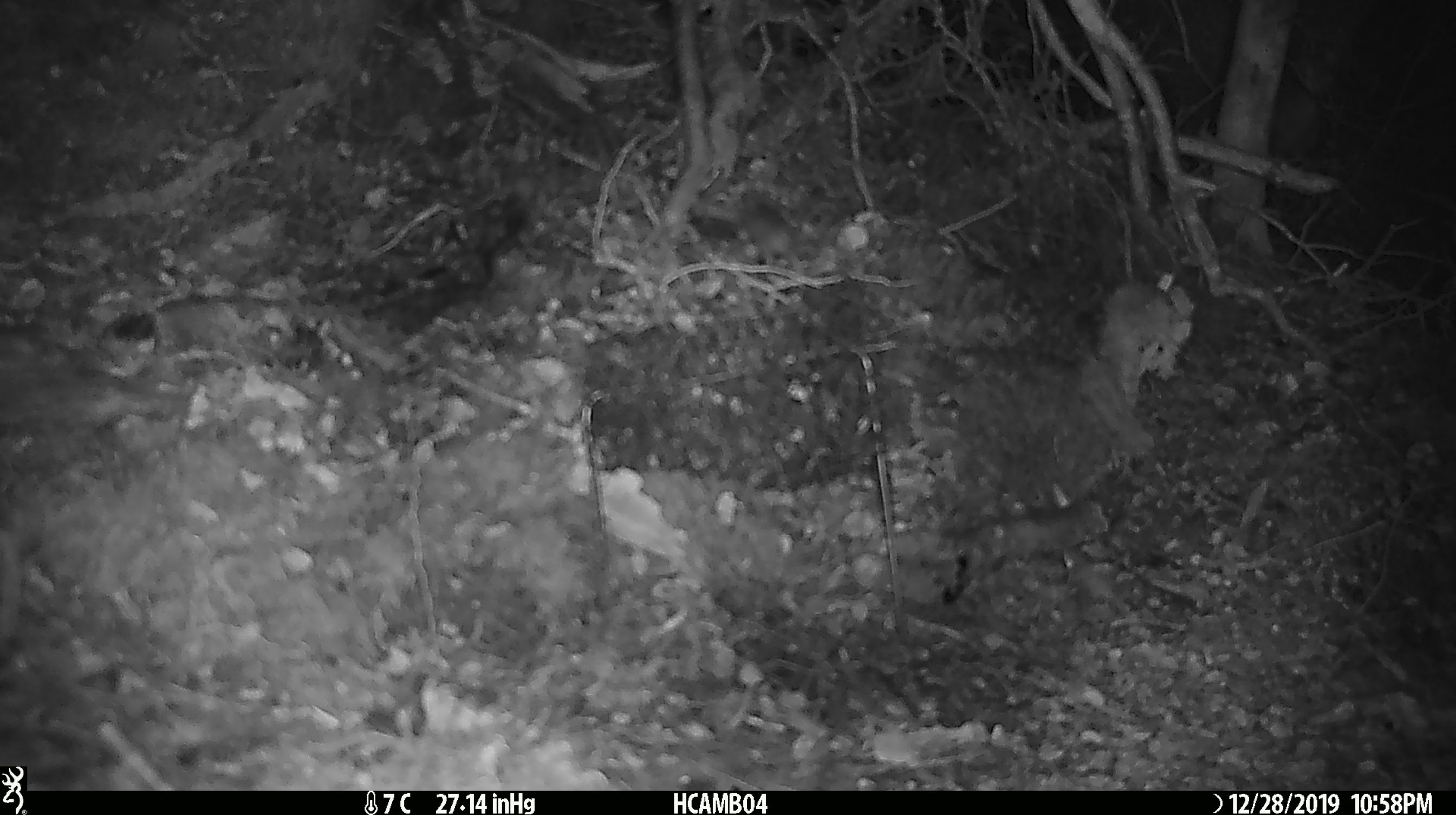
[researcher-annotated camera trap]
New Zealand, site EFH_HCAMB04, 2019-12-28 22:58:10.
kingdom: Animalia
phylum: Chordata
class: Mammalia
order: Rodentia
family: Muridae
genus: Mus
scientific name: Mus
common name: mouse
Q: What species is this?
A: Mouse (Mus).